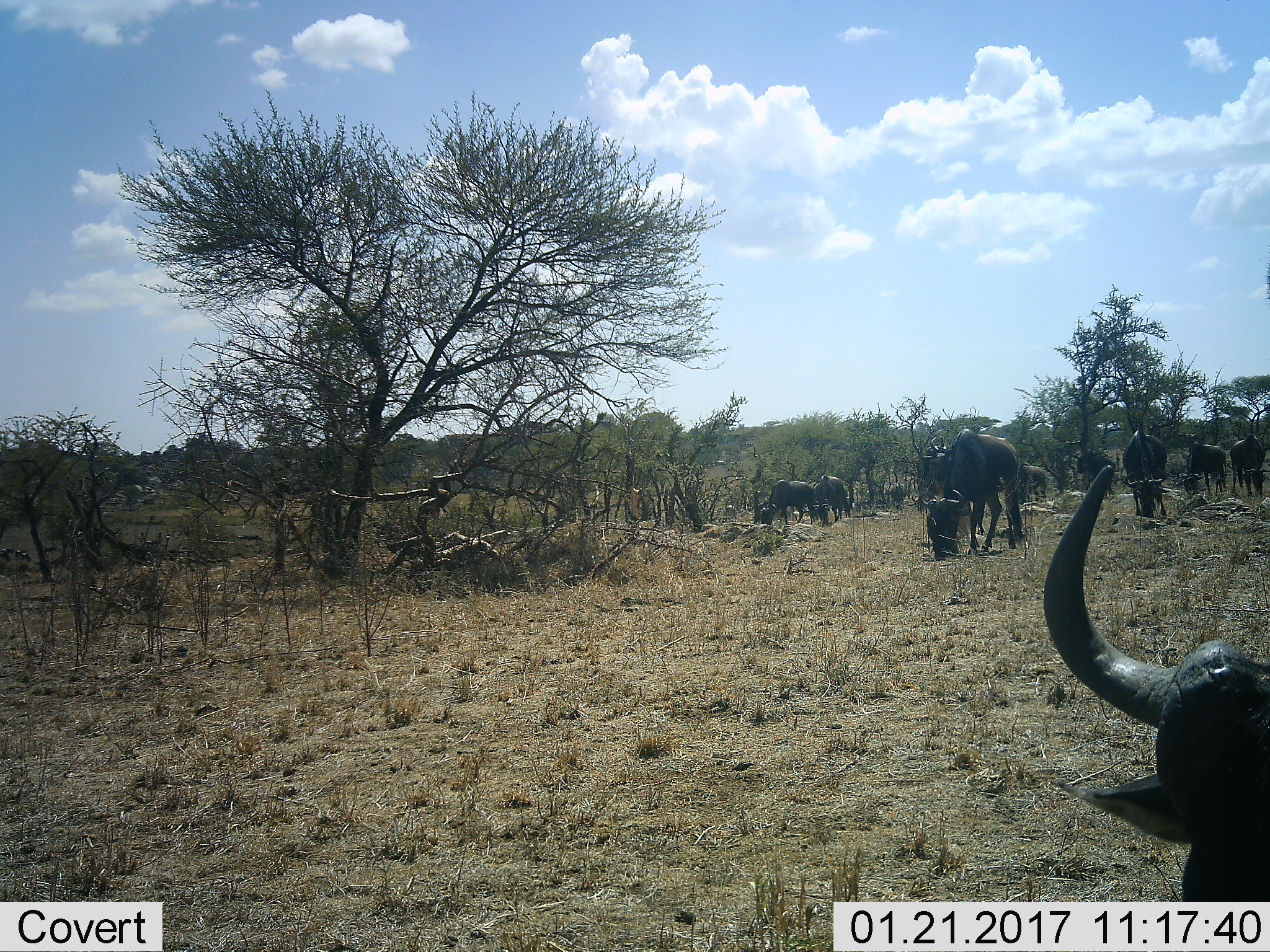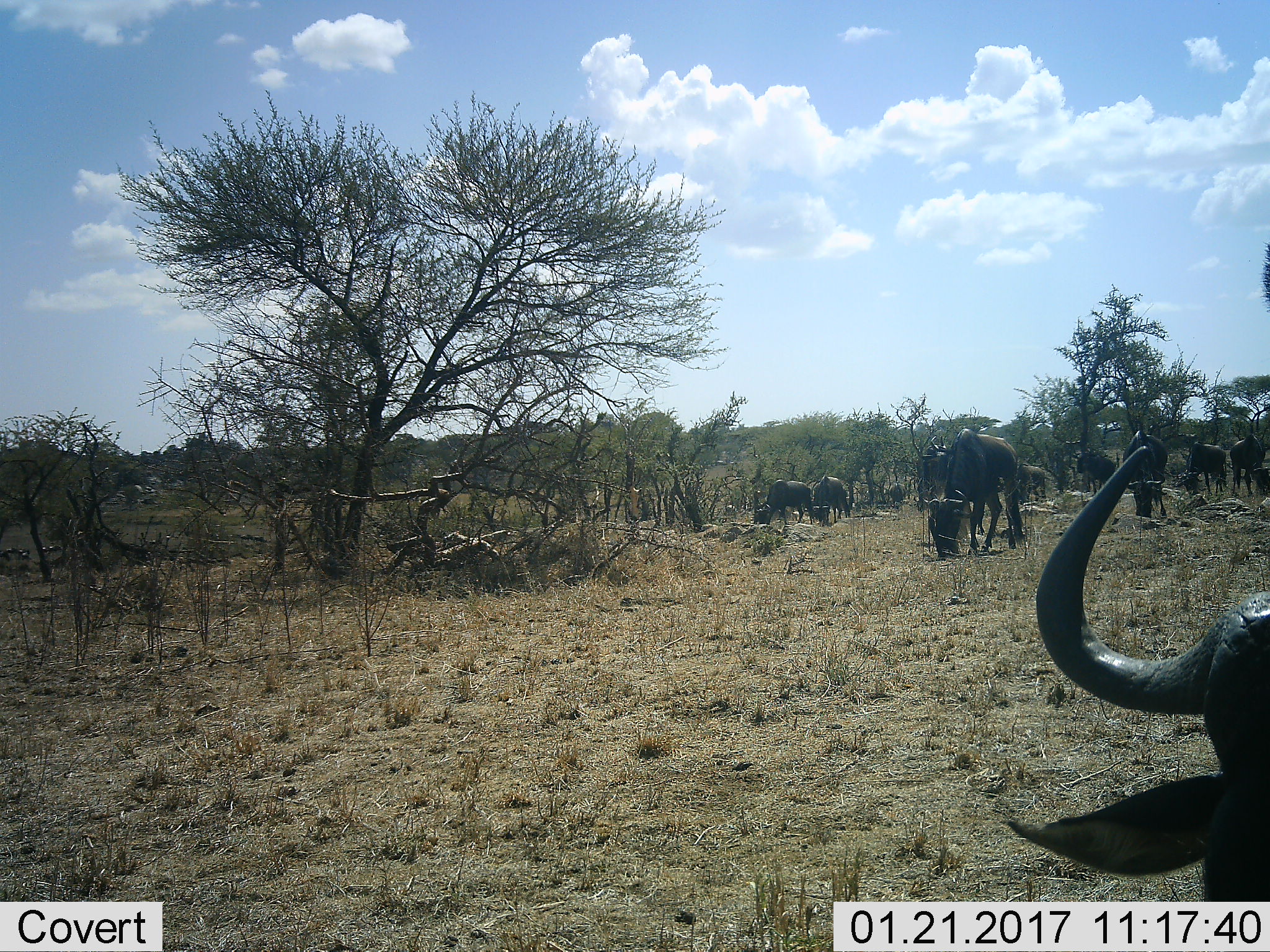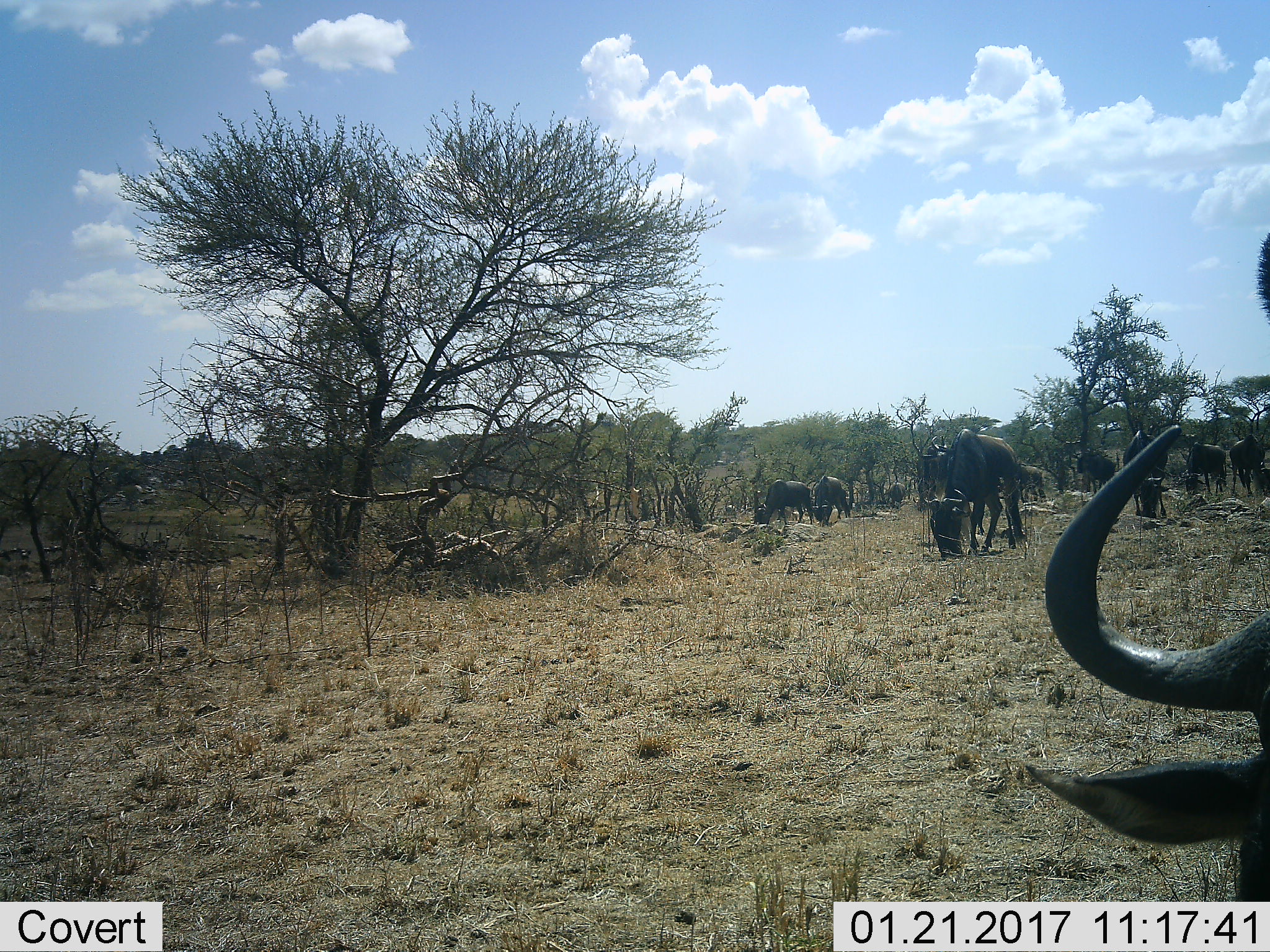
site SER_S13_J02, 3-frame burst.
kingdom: Animalia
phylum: Chordata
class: Mammalia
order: Artiodactyla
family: Bovidae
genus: Connochaetes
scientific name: Connochaetes taurinus taurinus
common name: blue wildebeest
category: wildebeestblue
Wildebeestblue (blue wildebeest) (Connochaetes taurinus taurinus), count 11-50. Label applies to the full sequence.